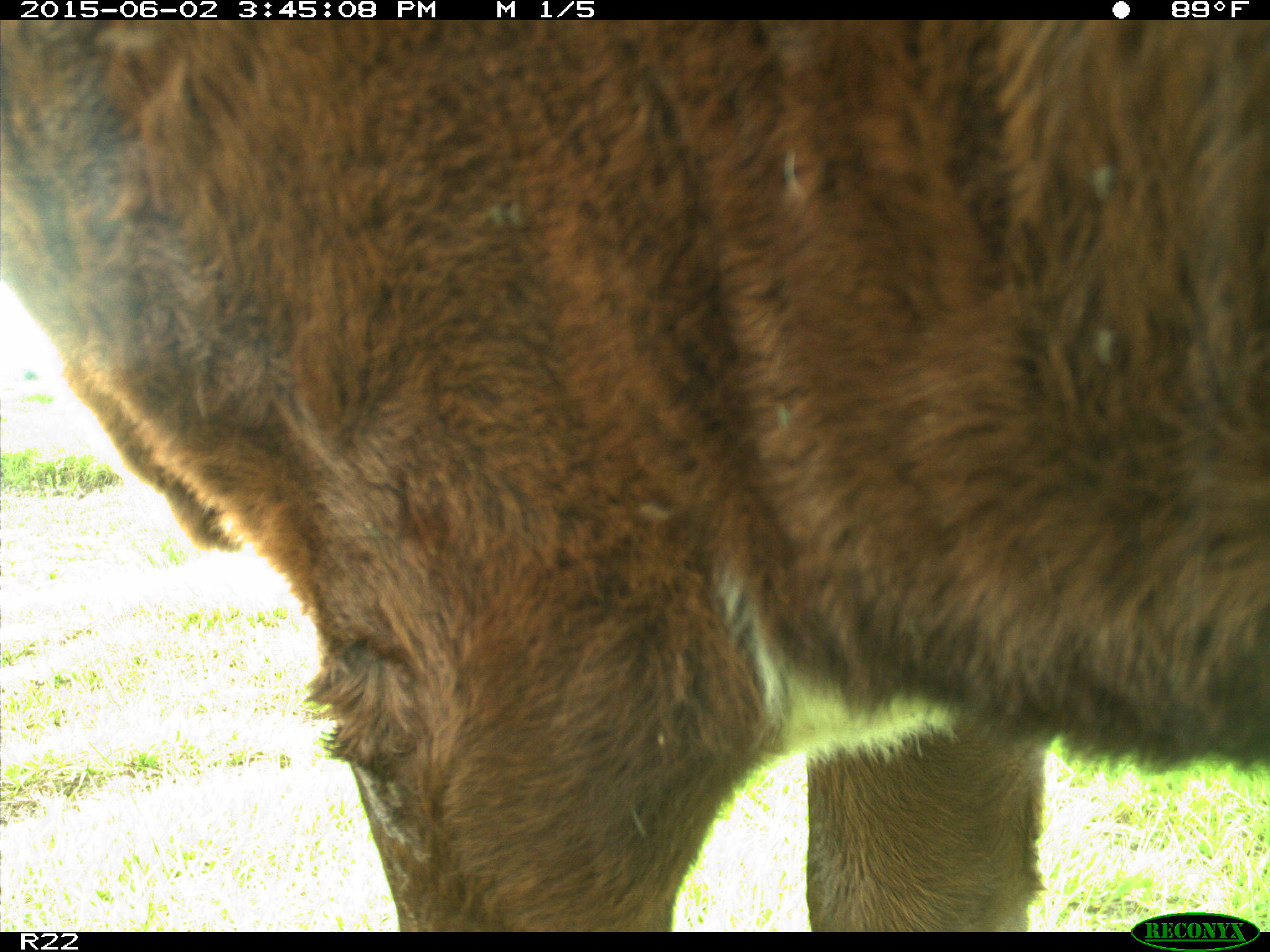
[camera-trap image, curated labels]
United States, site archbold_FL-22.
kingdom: Animalia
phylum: Chordata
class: Mammalia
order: Artiodactyla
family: Bovidae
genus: Bos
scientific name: Bos taurus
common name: domestic cow